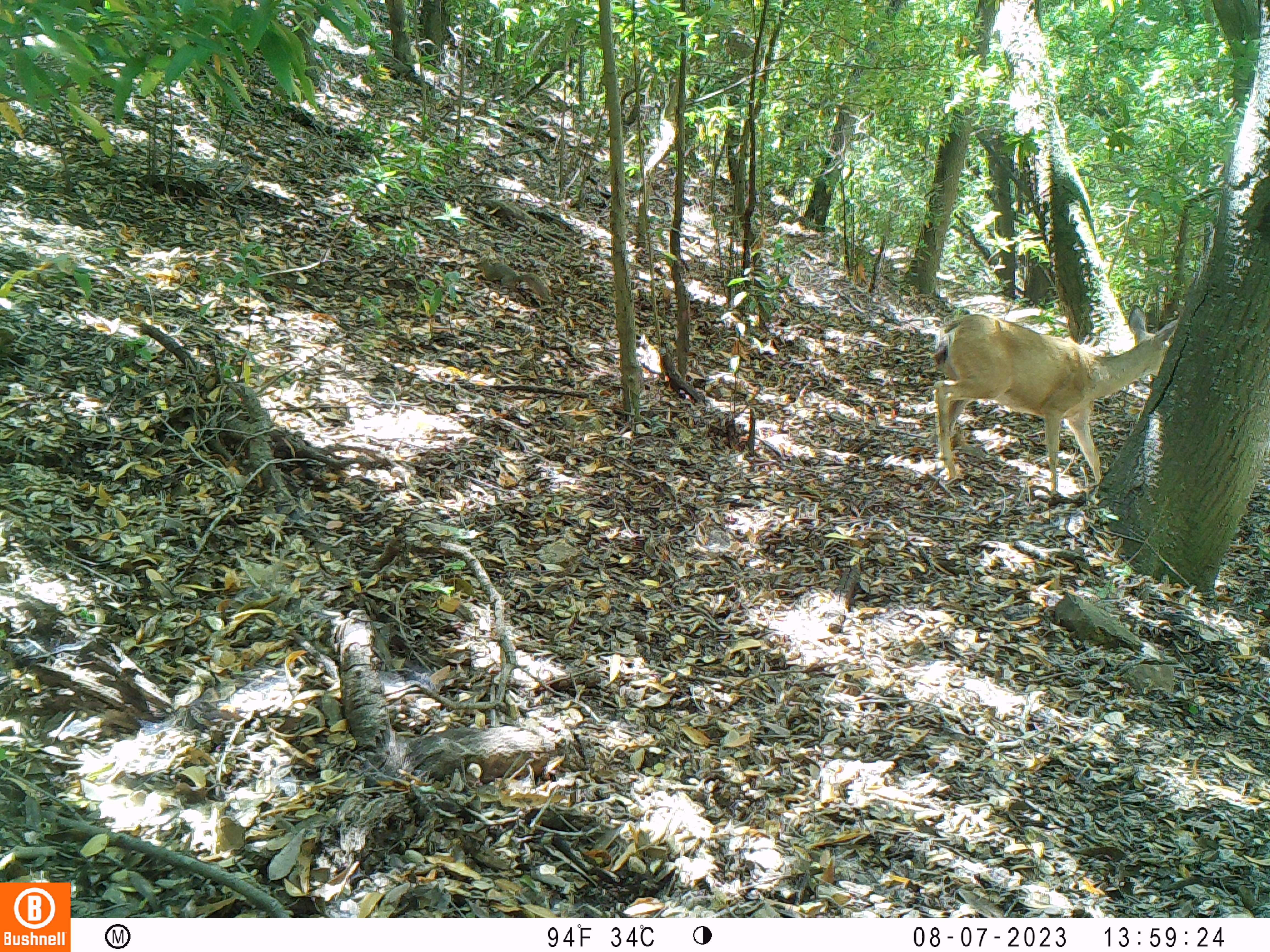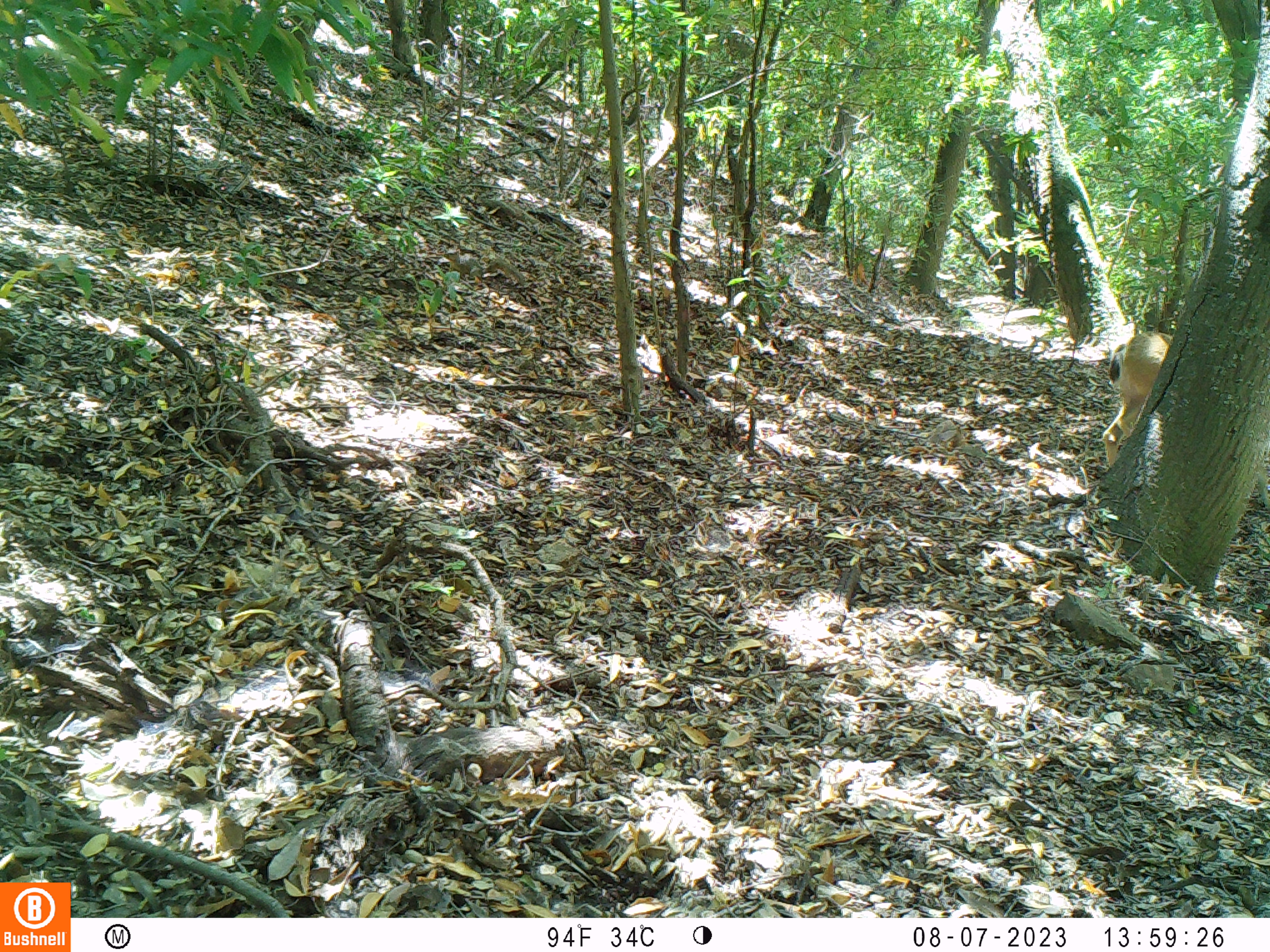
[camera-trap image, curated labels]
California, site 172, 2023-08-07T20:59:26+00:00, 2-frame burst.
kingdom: Animalia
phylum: Chordata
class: Mammalia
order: Artiodactyla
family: Cervidae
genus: Odocoileus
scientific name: Odocoileus hemionus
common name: mule deer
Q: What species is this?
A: Mule deer (Odocoileus hemionus).